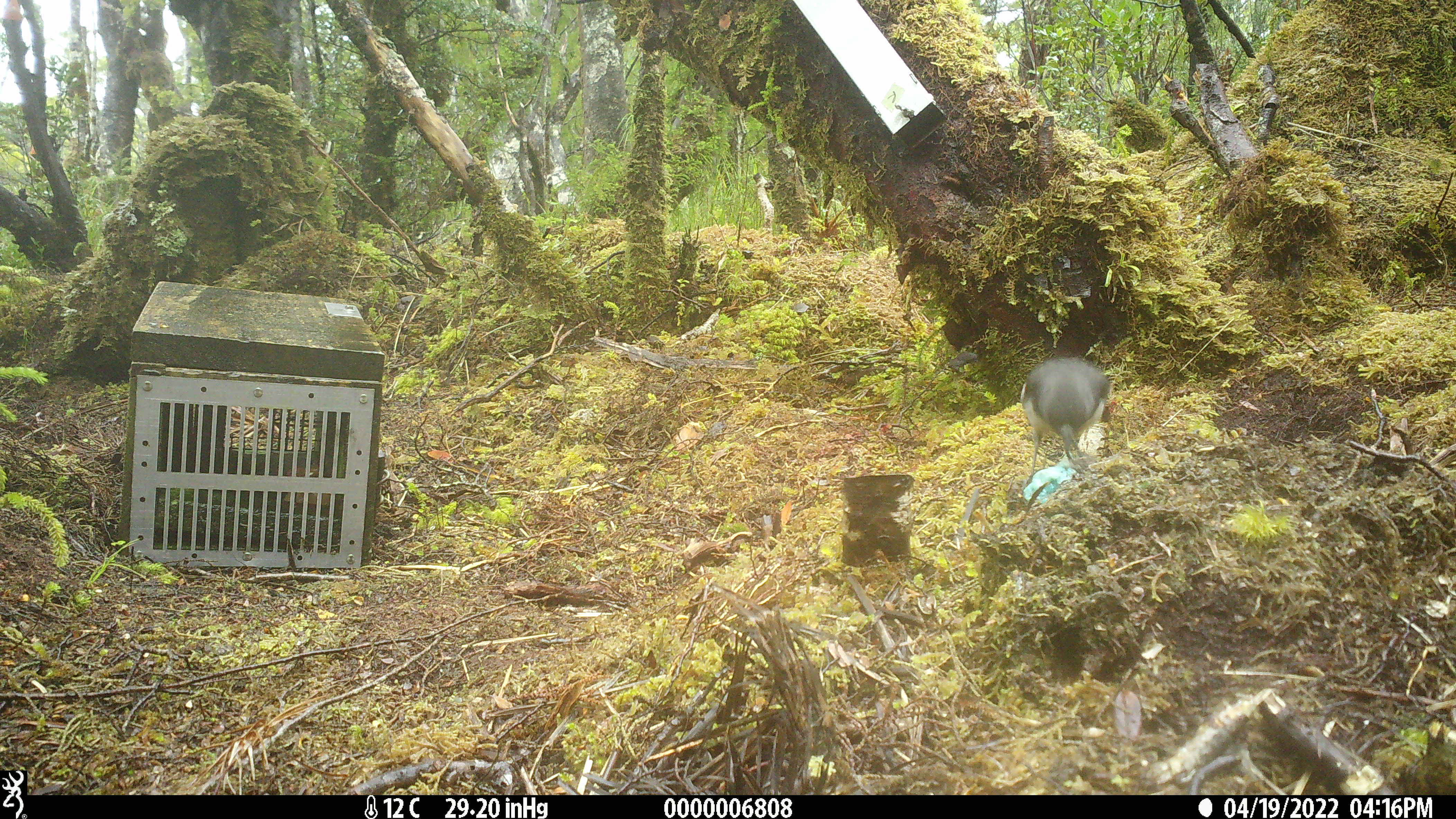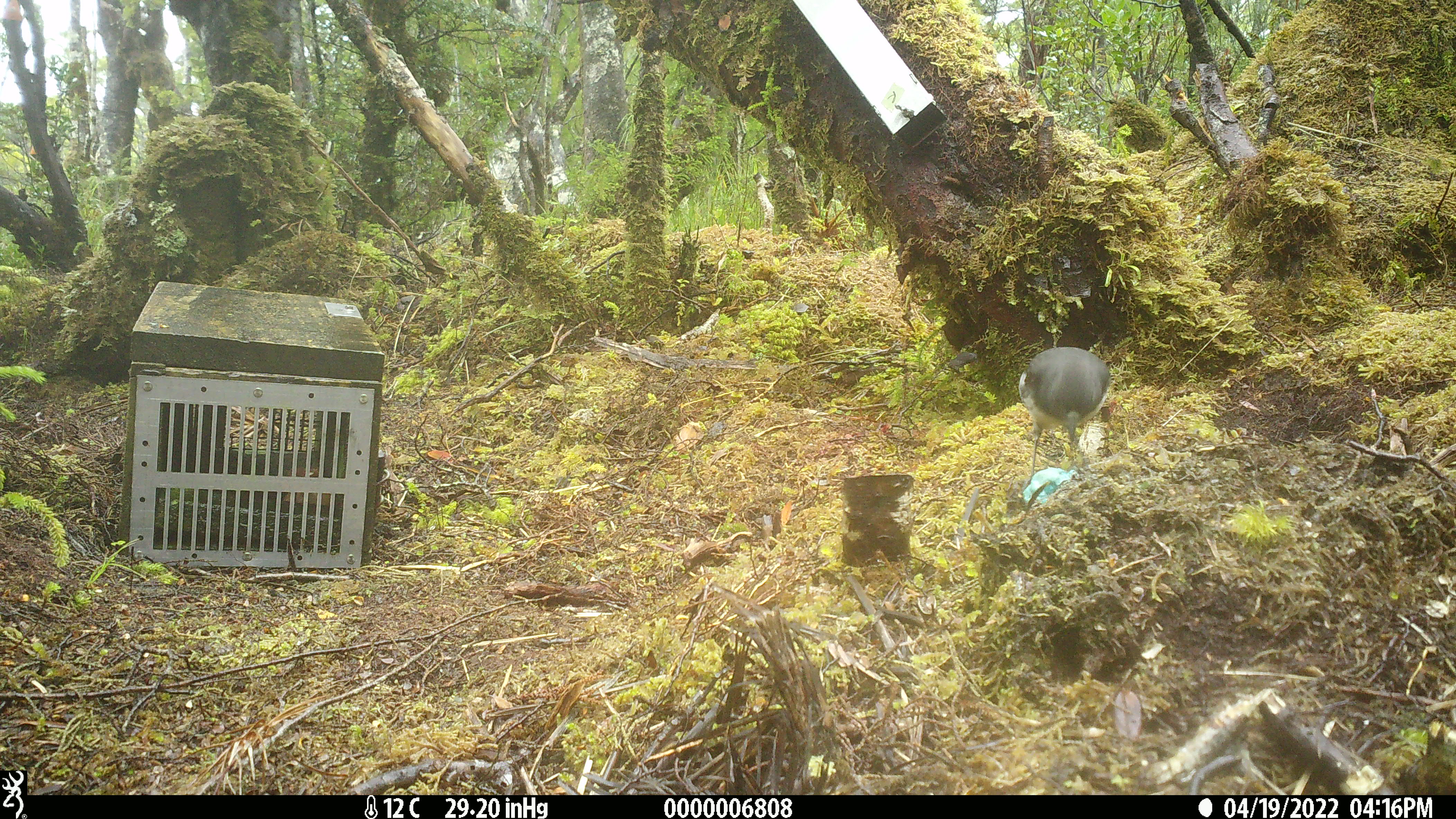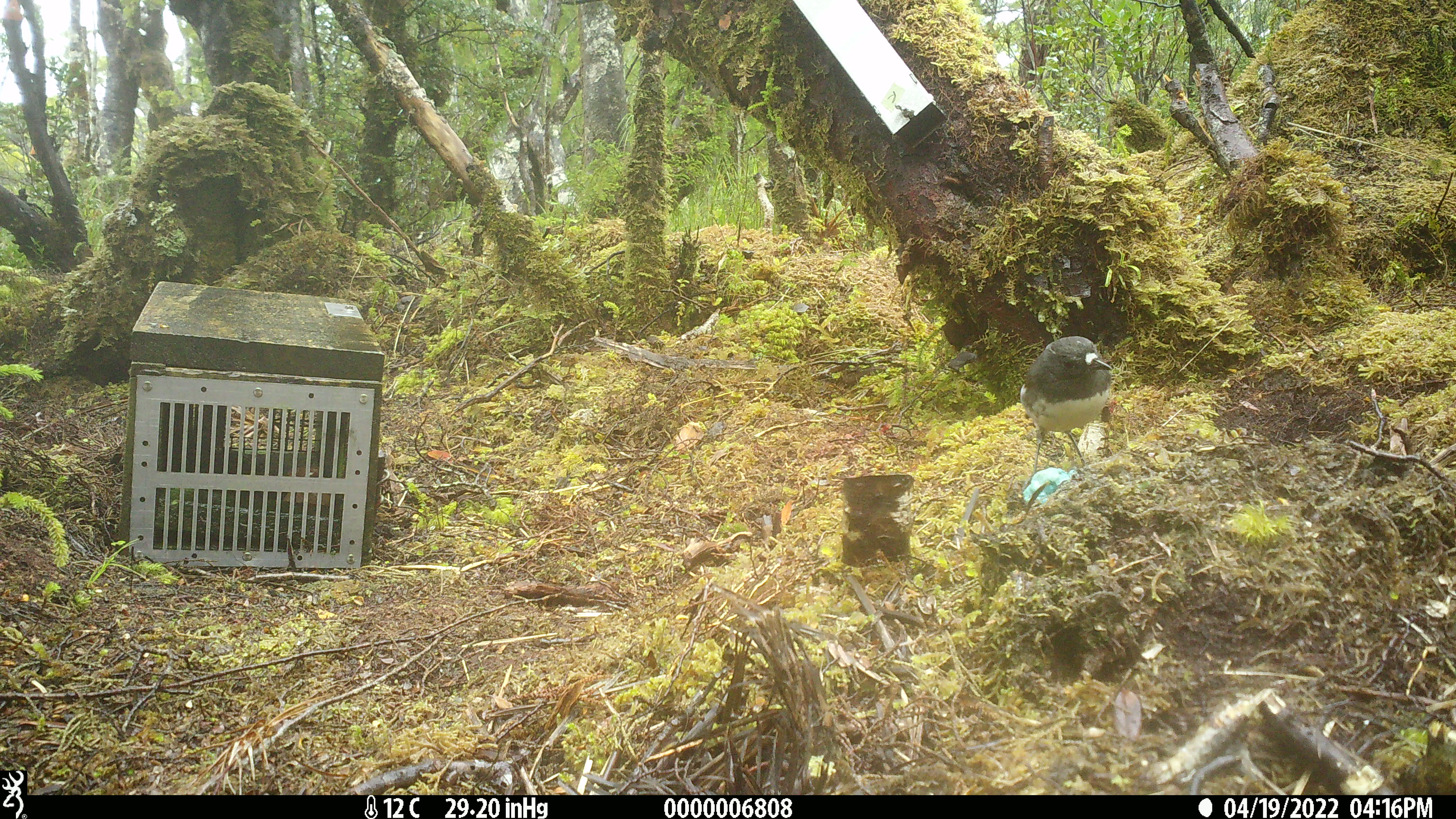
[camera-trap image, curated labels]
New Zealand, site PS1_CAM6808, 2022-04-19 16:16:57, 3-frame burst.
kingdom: Animalia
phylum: Chordata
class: Aves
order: Passeriformes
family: Petroicidae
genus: Petroica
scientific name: Petroica australis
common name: new zealand robin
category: robin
Robin (new zealand robin) (Petroica australis).